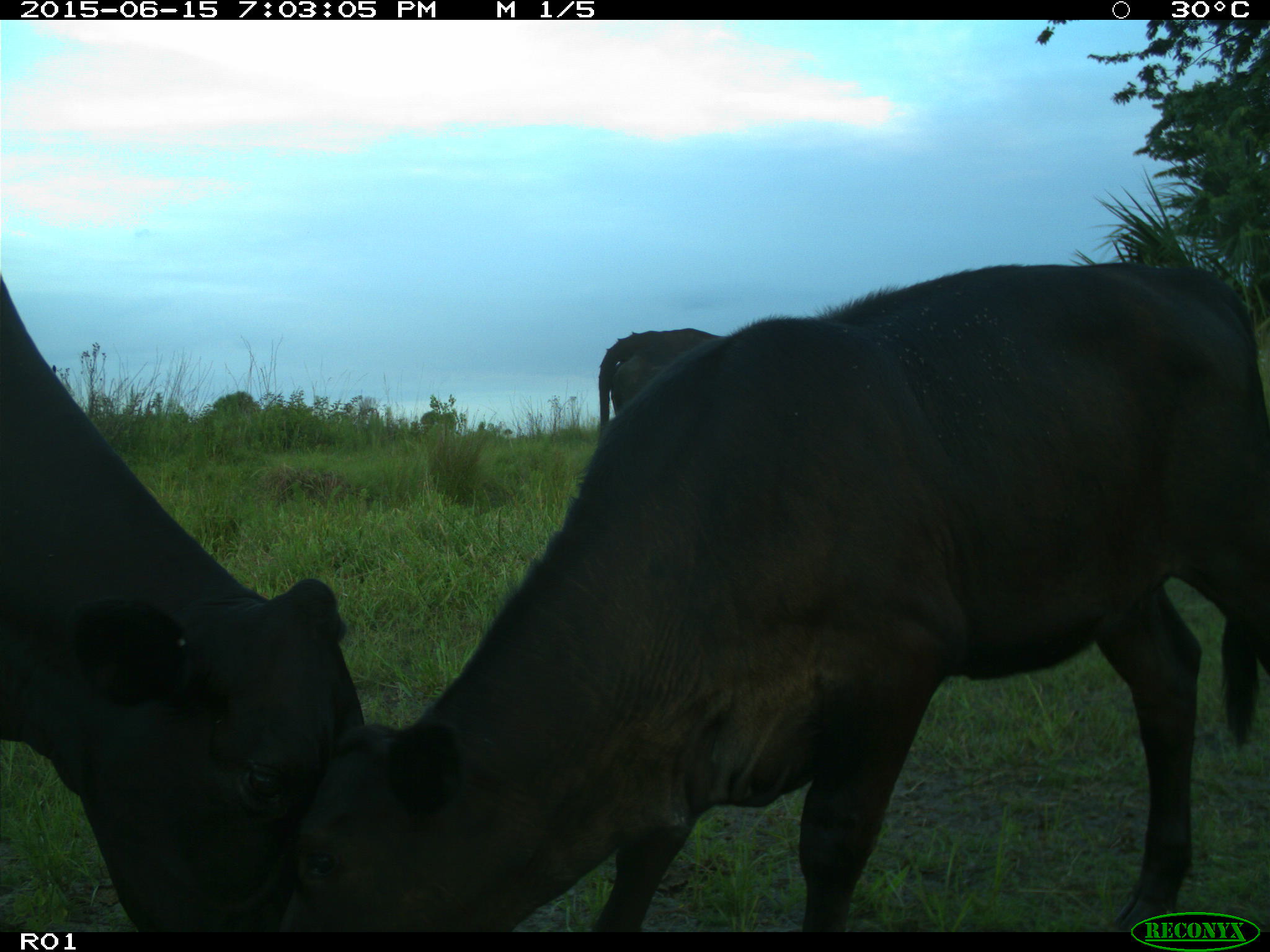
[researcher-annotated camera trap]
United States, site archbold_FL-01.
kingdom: Animalia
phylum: Chordata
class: Mammalia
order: Artiodactyla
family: Bovidae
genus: Bos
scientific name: Bos taurus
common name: domestic cow